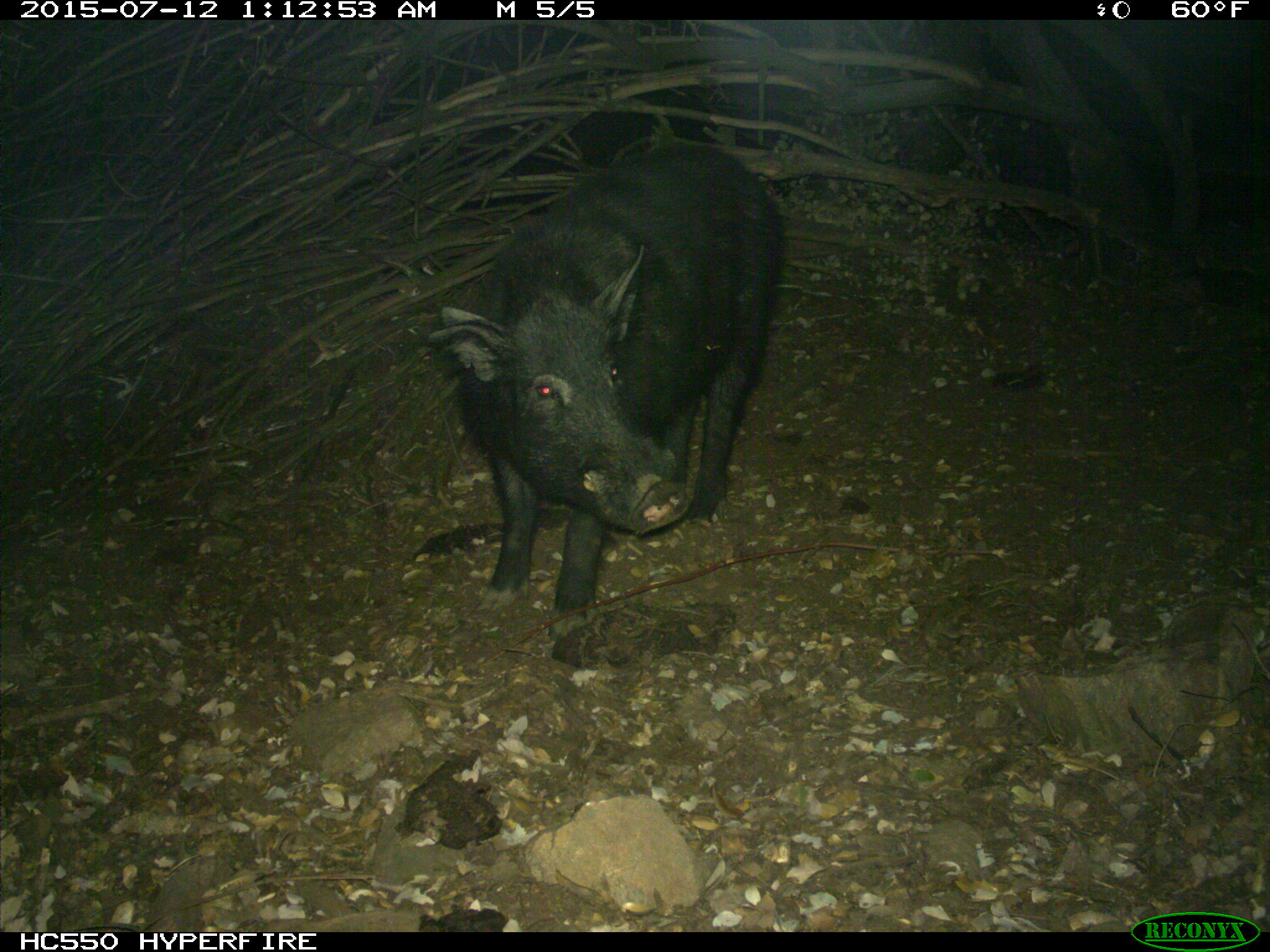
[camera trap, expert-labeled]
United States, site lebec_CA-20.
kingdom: Animalia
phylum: Chordata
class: Mammalia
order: Artiodactyla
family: Suidae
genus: Sus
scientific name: Sus scrofa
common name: wild boar